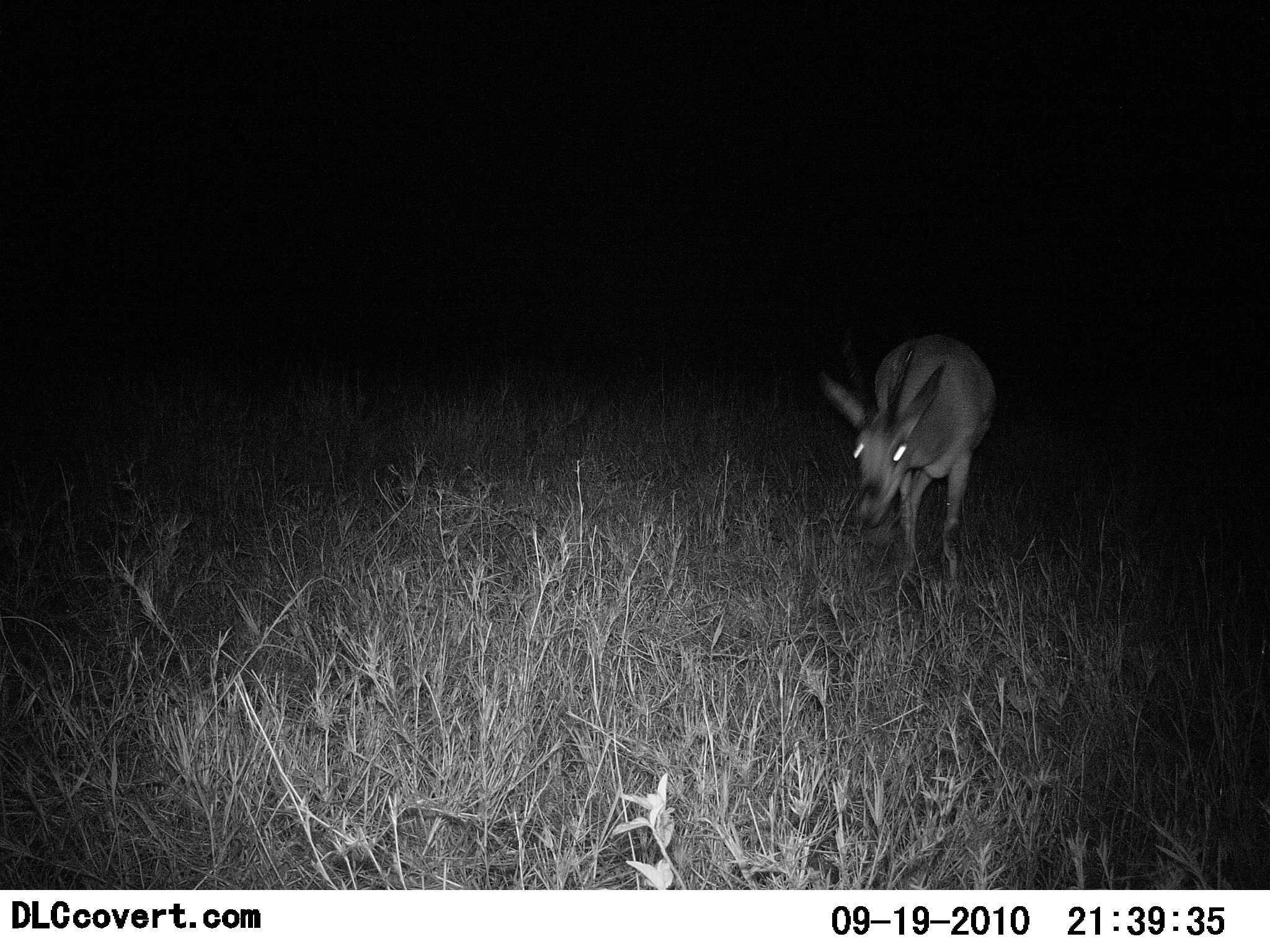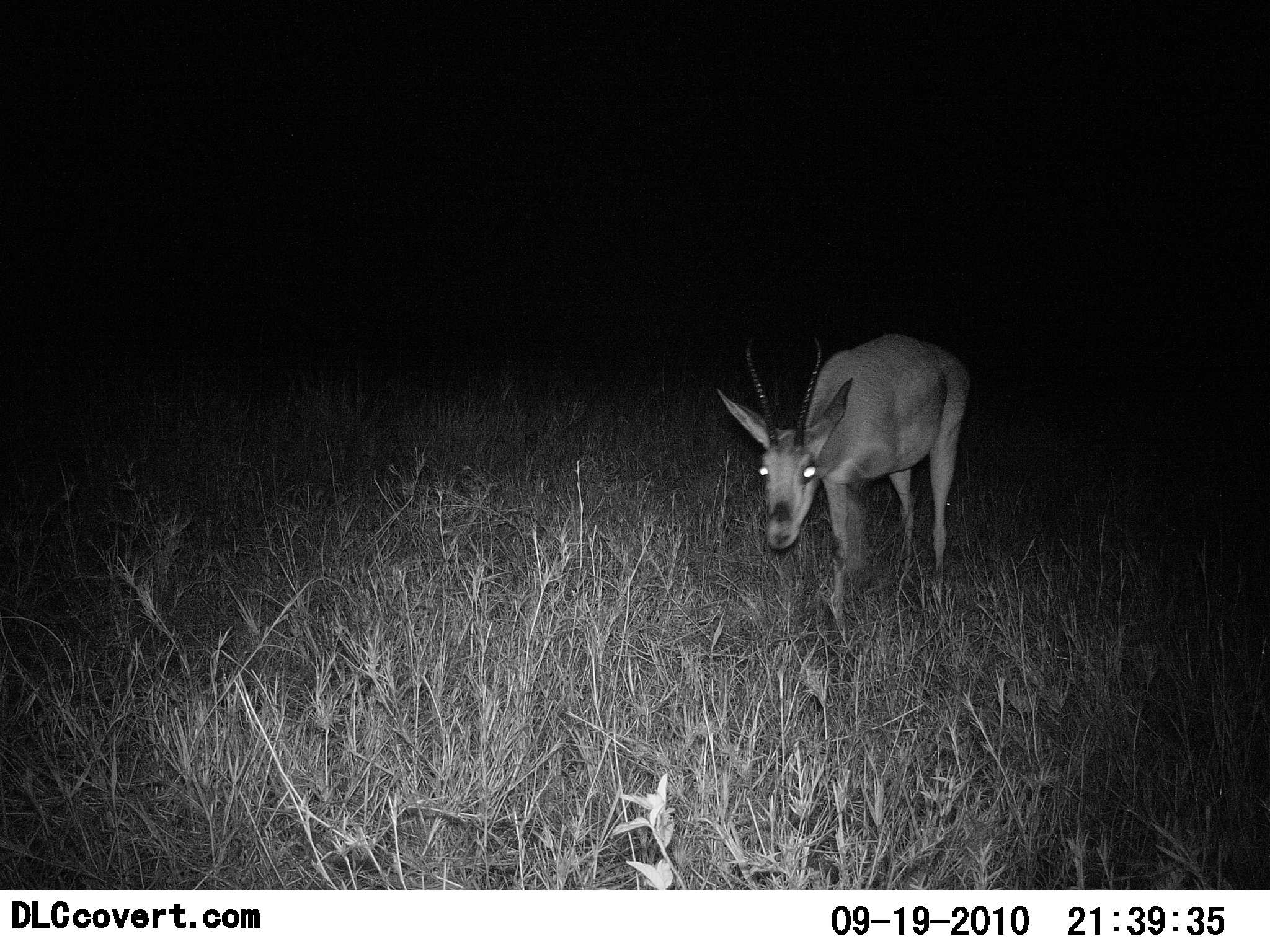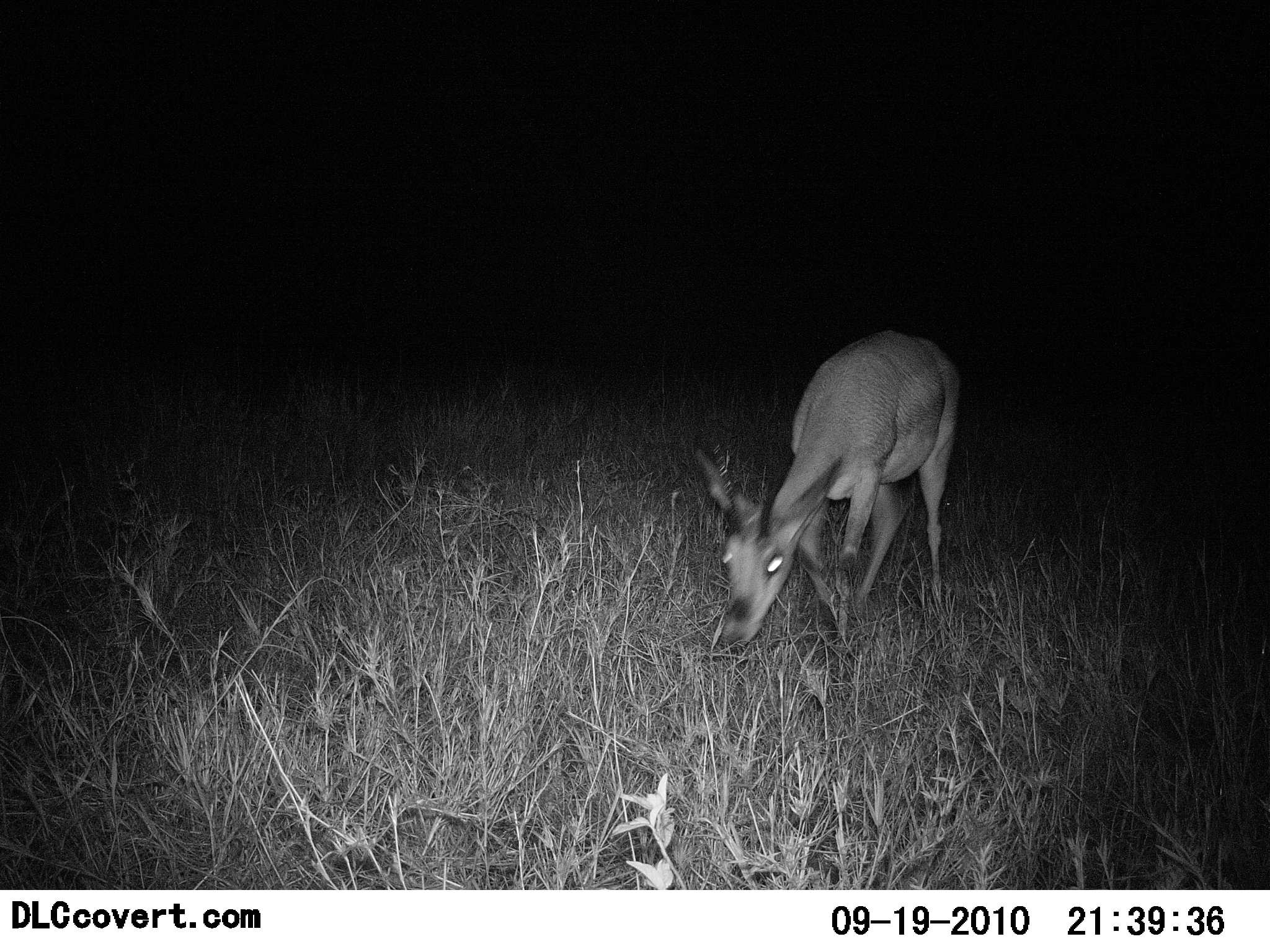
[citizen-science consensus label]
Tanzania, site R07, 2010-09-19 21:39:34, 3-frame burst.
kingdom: Animalia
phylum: Chordata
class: Mammalia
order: Artiodactyla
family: Bovidae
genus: Nanger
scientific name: Nanger granti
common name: grant's gazelle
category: gazellegrants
Gazellegrants (grant's gazelle) (Nanger granti), count 1. Behavior (volunteer vote fractions): standing 21%, resting 0%, moving 64%, interacting 0%. Young present (vote fraction): 0%. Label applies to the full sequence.